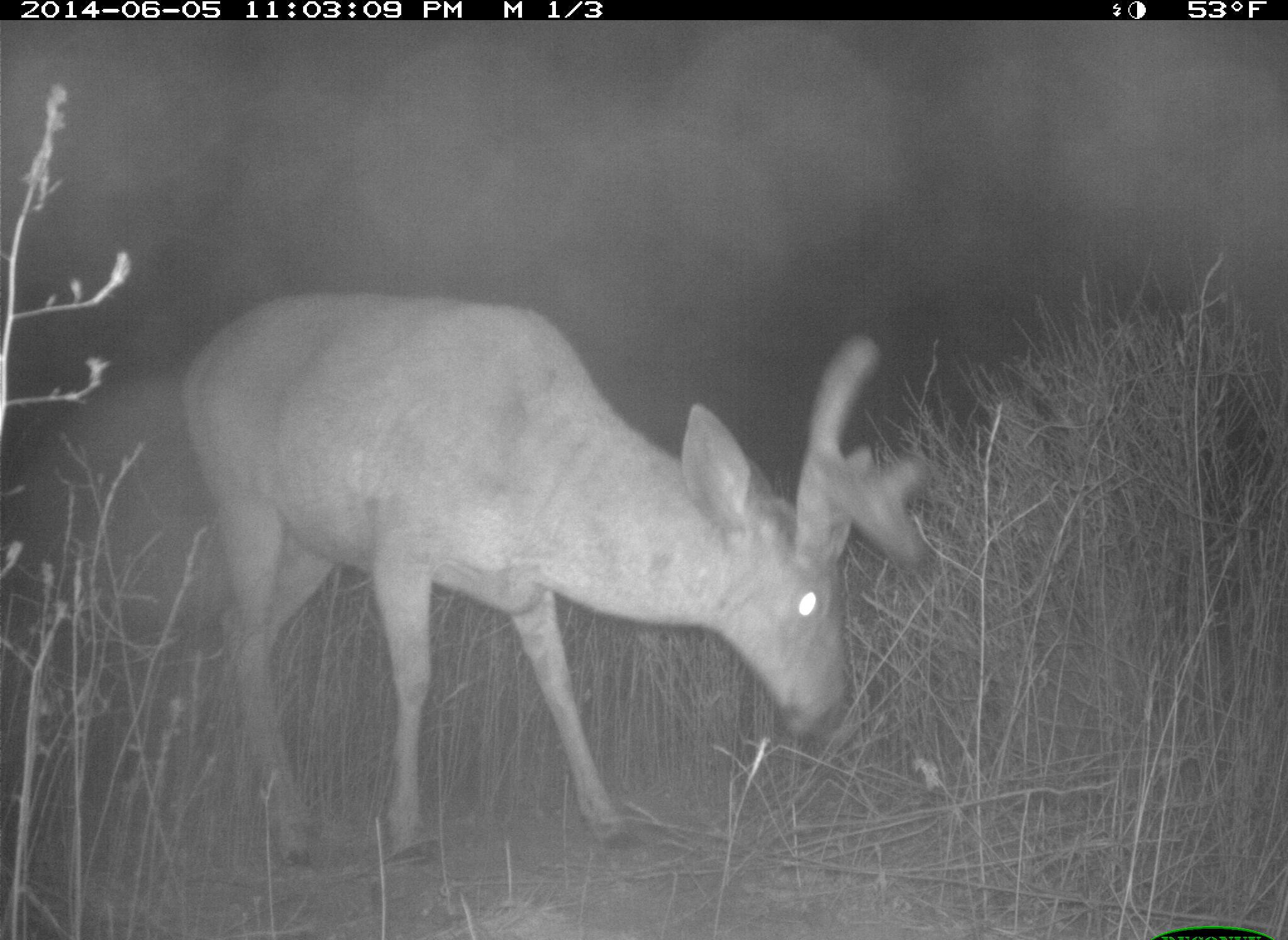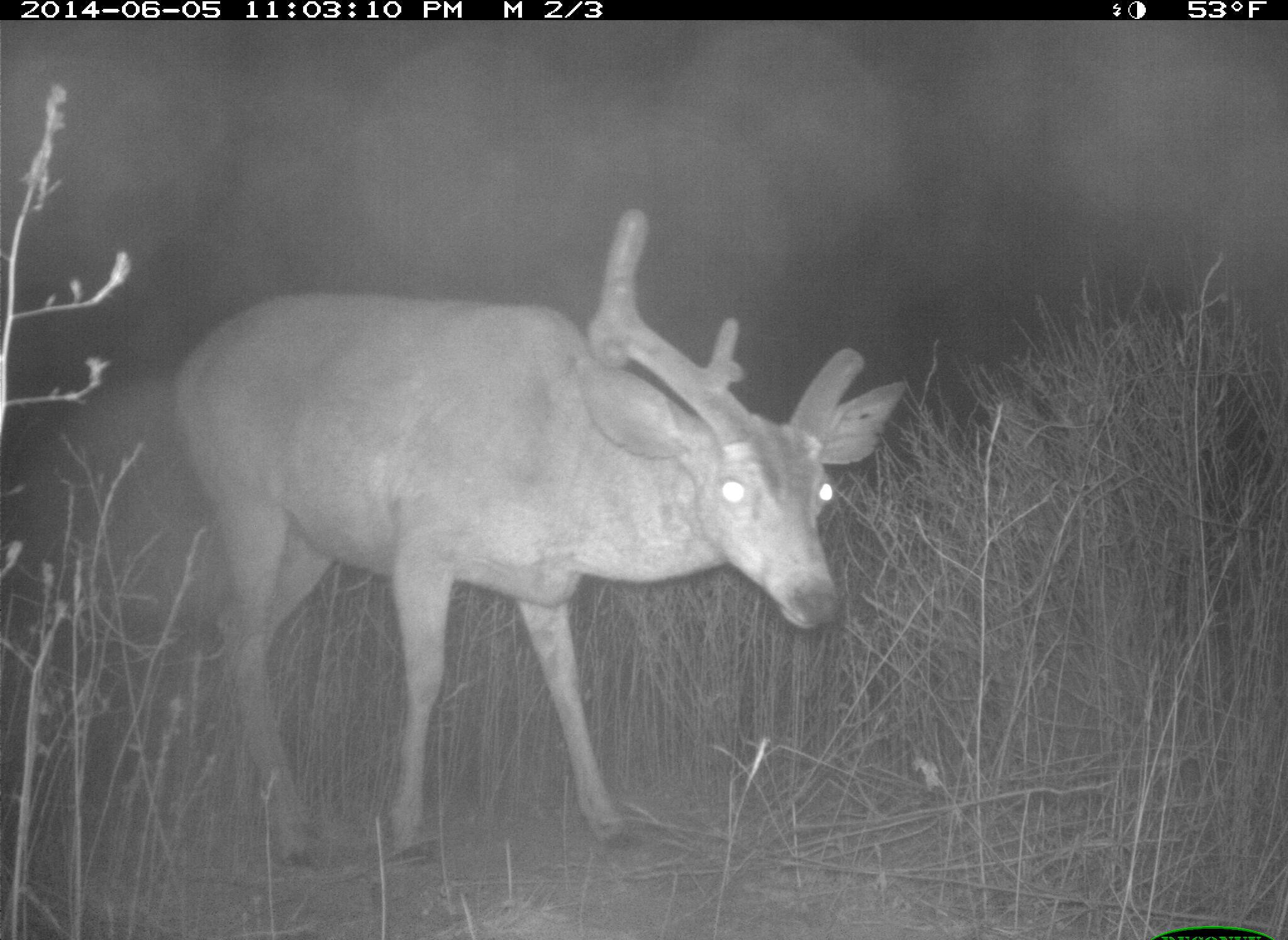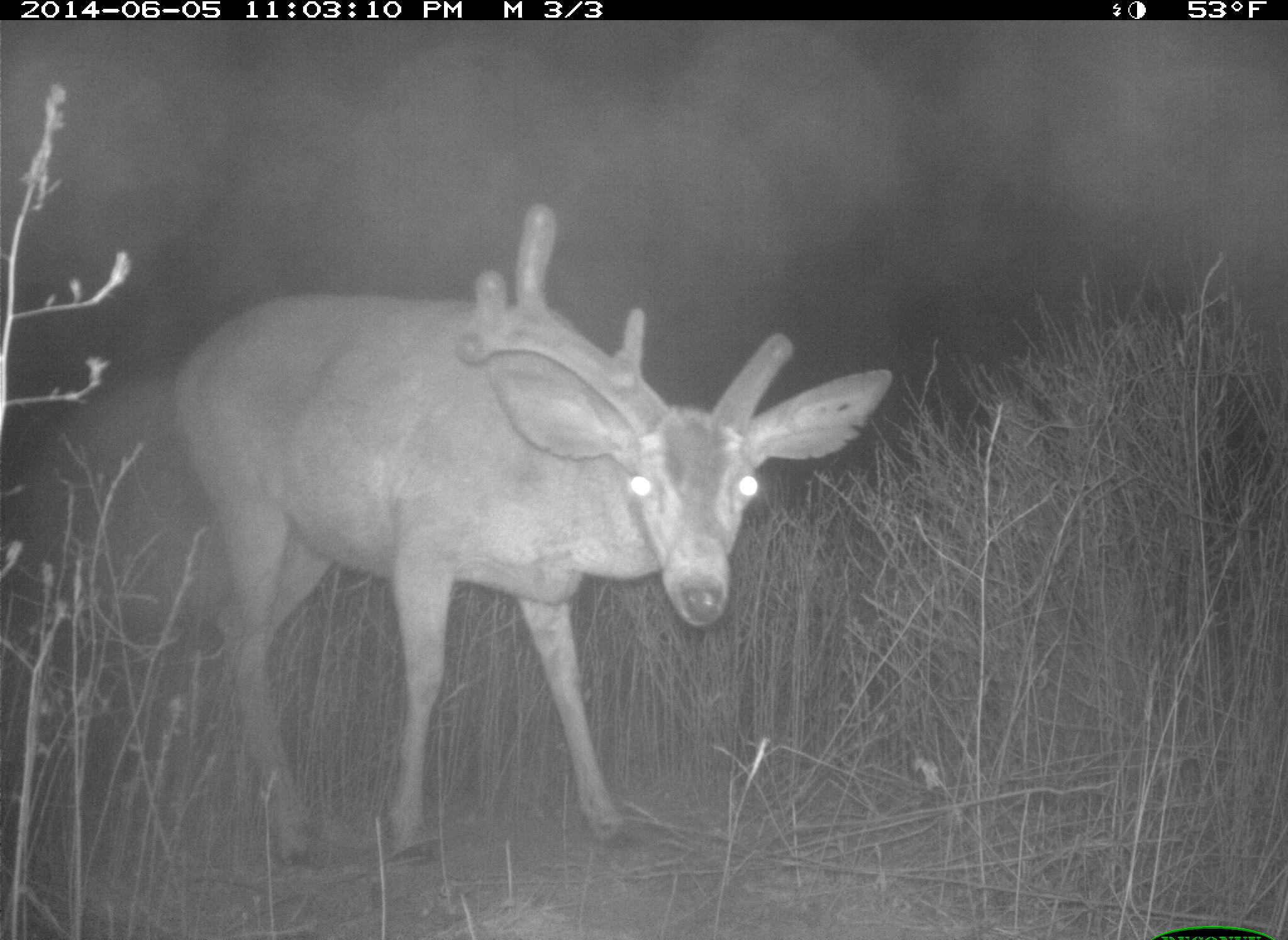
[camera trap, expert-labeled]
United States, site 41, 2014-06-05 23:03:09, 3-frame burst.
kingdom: Animalia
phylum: Chordata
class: Mammalia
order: Artiodactyla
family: Cervidae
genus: Odocoileus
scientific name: Odocoileus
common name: deer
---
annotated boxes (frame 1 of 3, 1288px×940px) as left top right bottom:
deer: 176 292 922 873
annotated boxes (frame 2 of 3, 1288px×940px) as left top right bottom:
deer: 173 208 906 873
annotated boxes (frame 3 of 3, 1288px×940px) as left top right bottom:
deer: 167 203 895 872